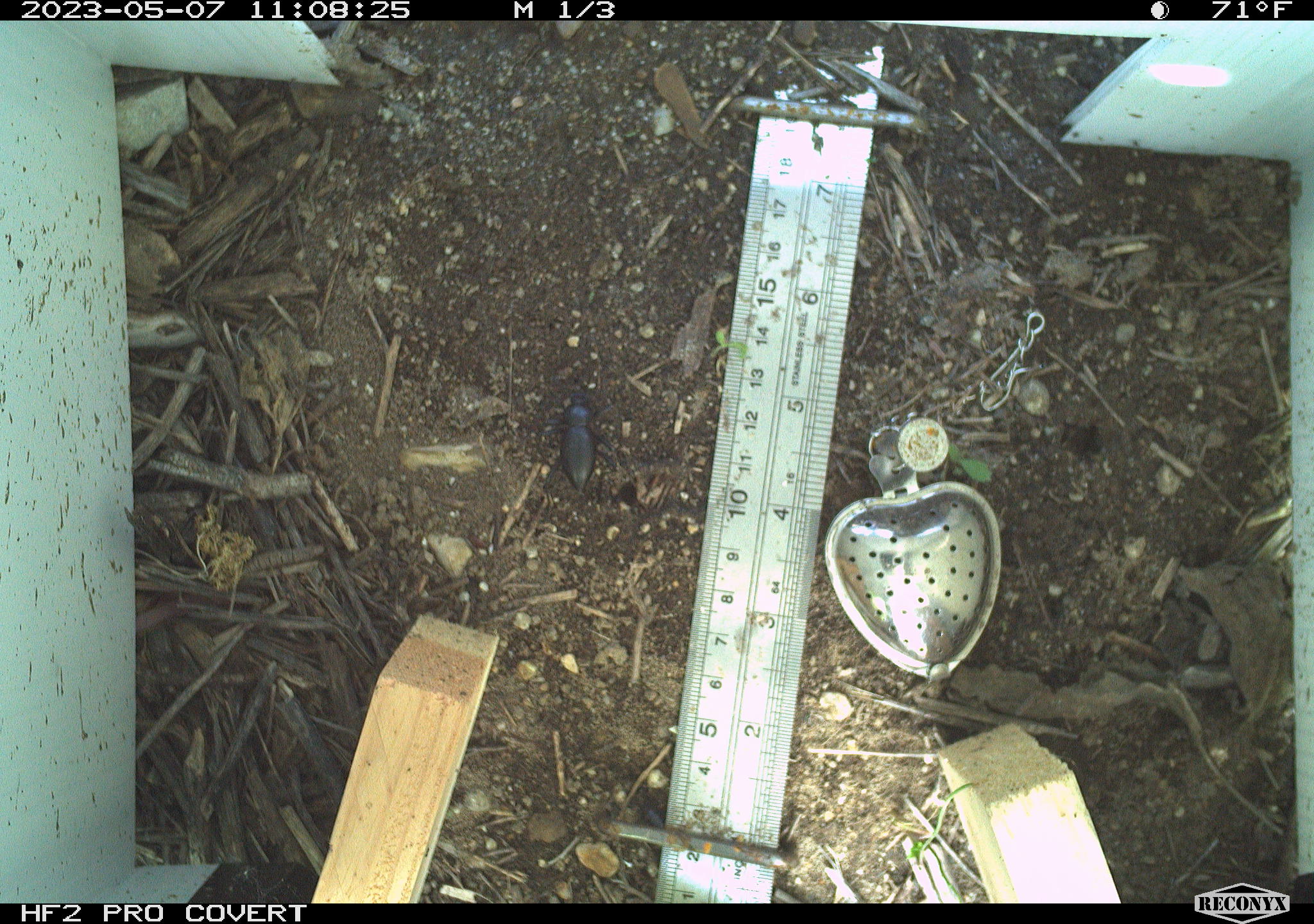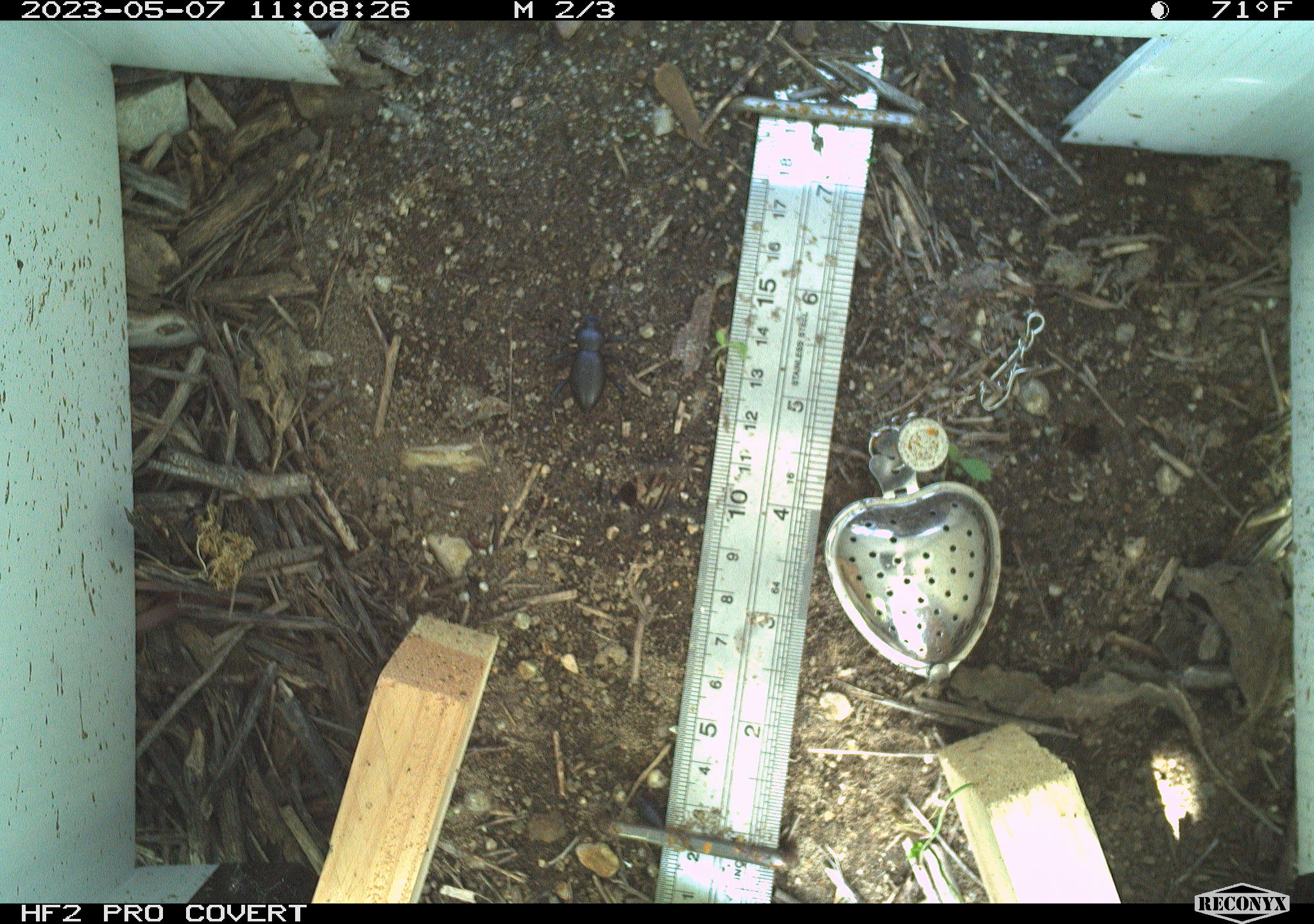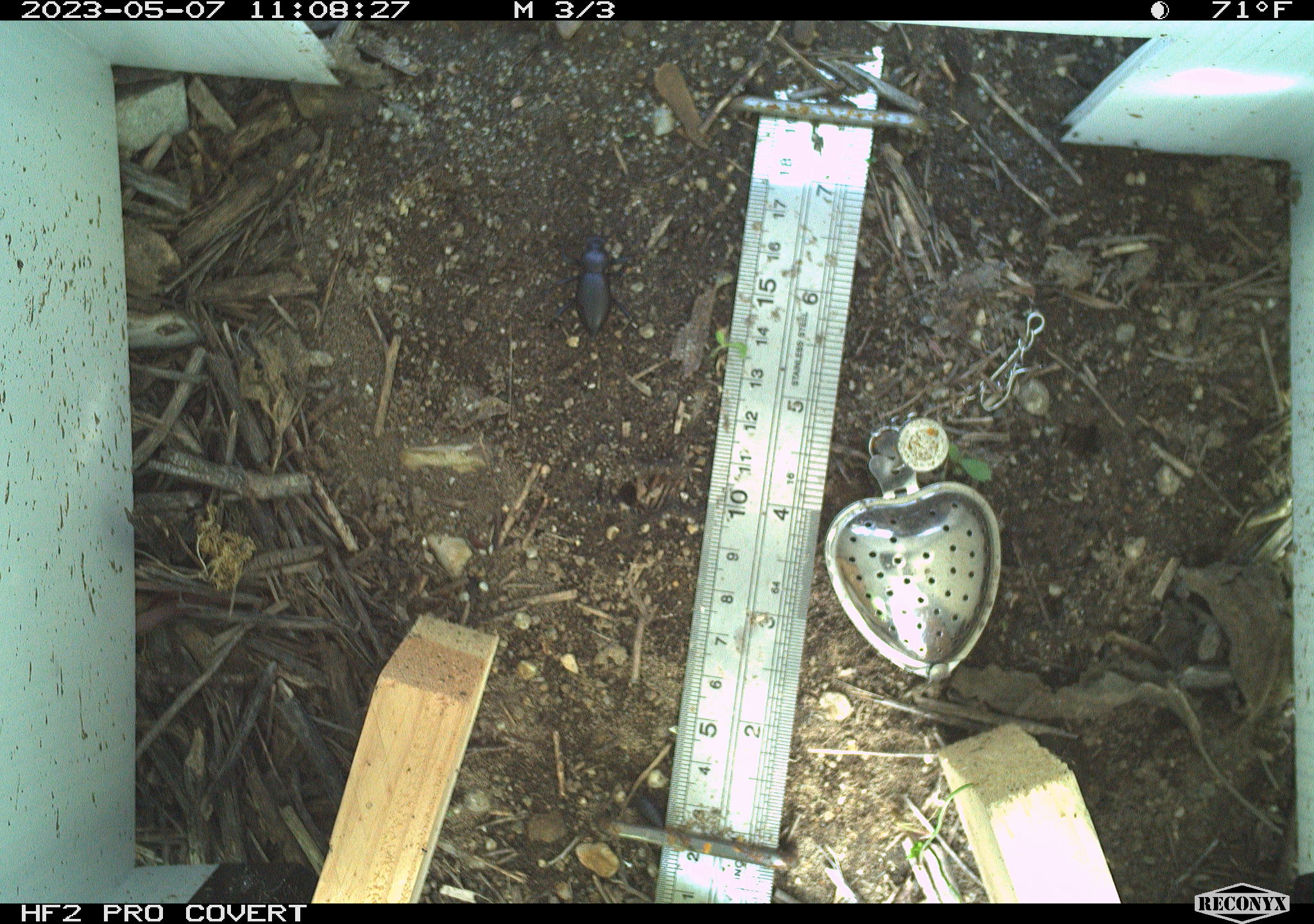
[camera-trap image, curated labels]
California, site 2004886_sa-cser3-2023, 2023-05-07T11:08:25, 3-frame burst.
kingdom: Animalia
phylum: Arthropoda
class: Insecta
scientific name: Insecta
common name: insect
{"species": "insect (Insecta)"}